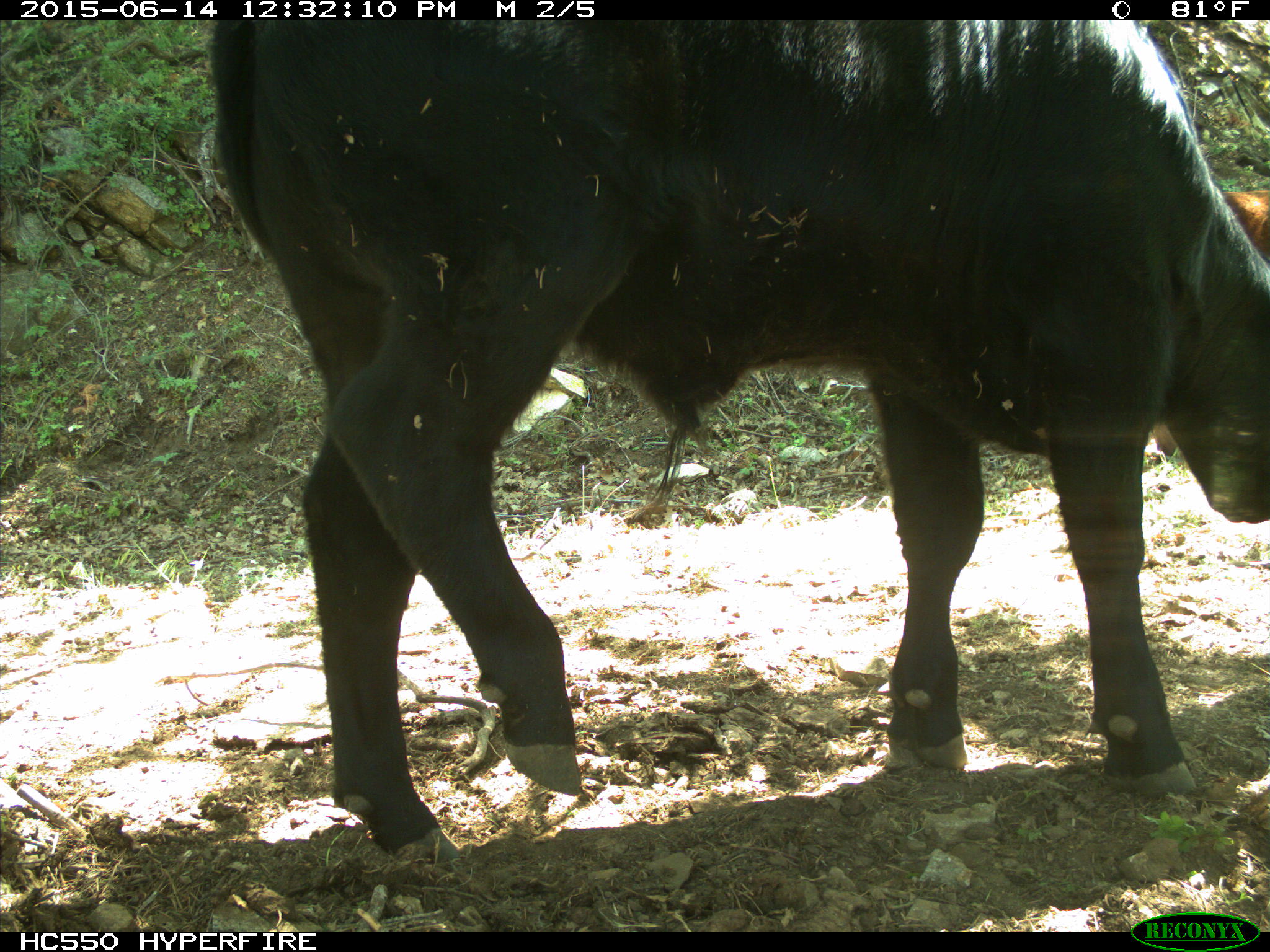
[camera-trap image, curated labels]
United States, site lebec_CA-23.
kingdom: Animalia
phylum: Chordata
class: Mammalia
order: Artiodactyla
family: Bovidae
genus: Bos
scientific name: Bos taurus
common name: domestic cow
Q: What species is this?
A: Bos taurus (domestic cow).